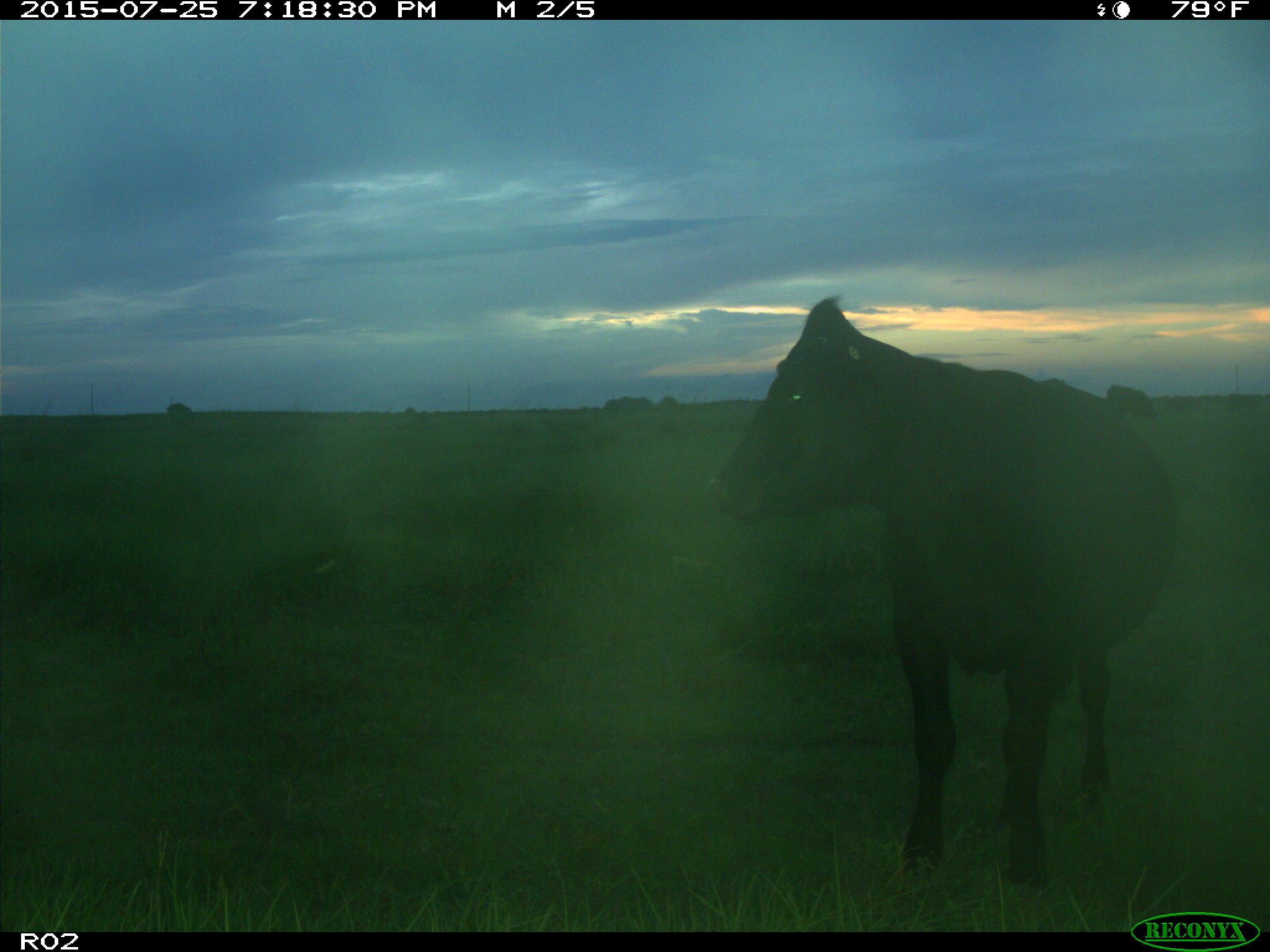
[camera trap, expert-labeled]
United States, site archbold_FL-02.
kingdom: Animalia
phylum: Chordata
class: Mammalia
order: Artiodactyla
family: Bovidae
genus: Bos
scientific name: Bos taurus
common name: domestic cow